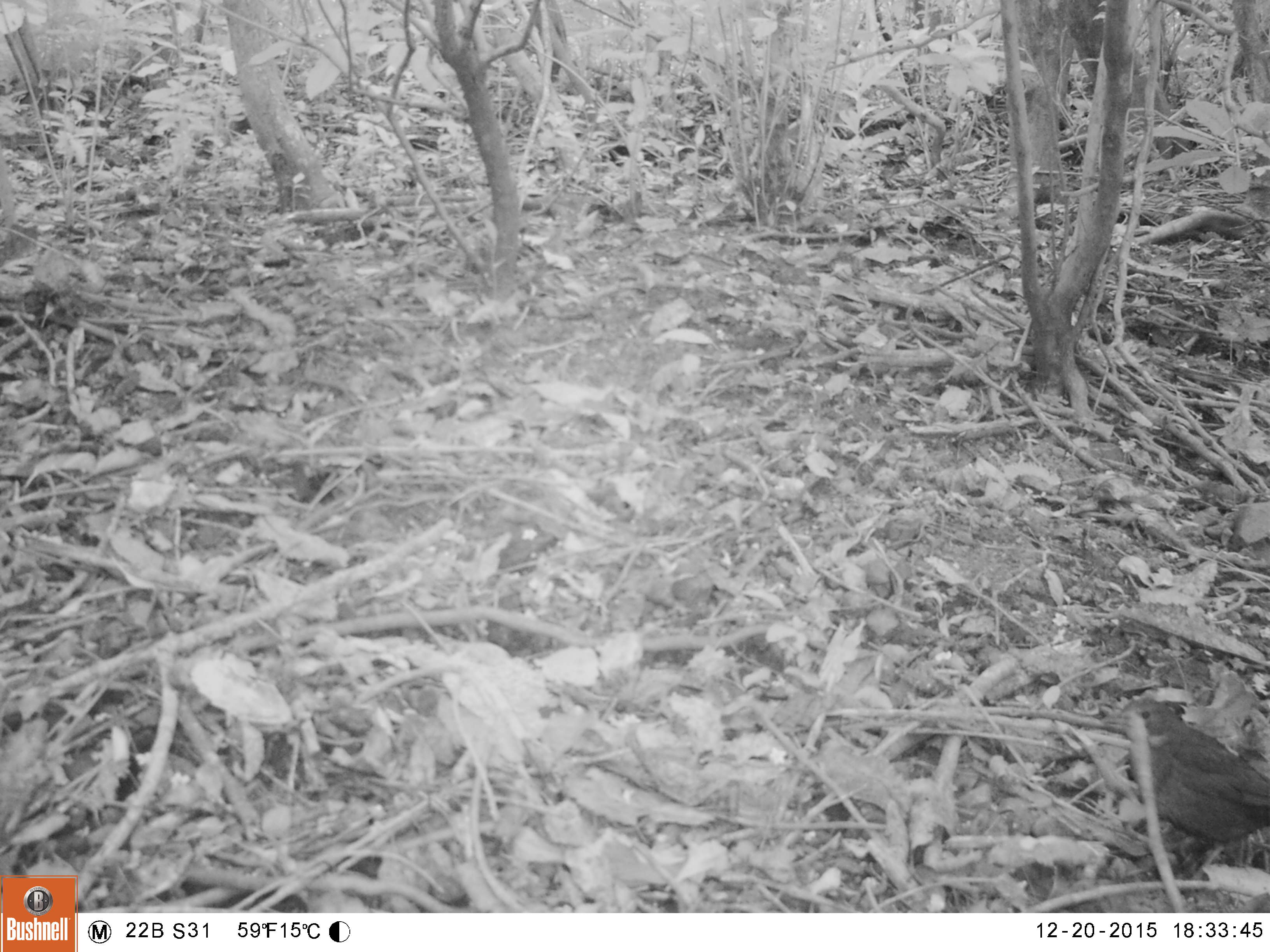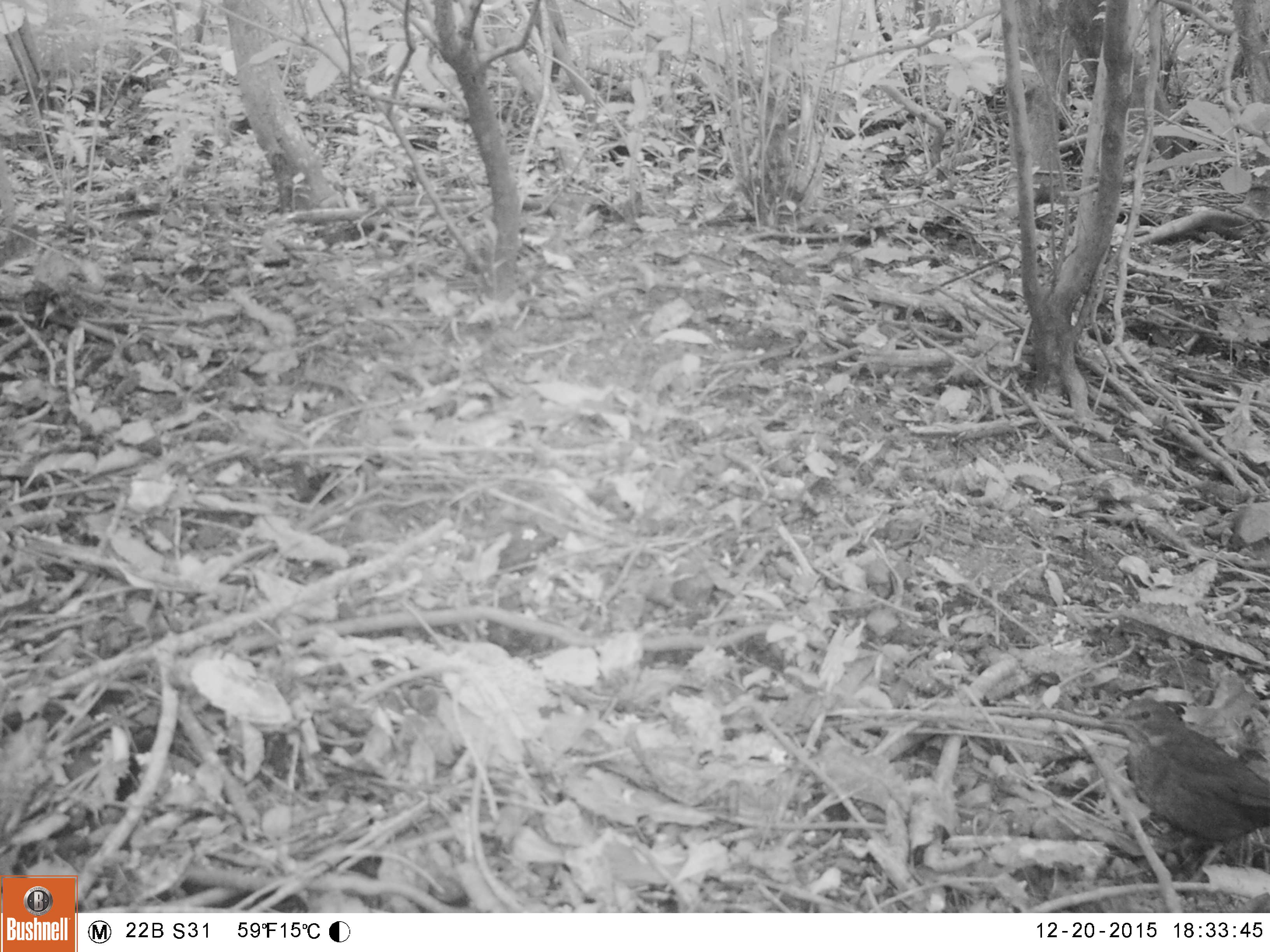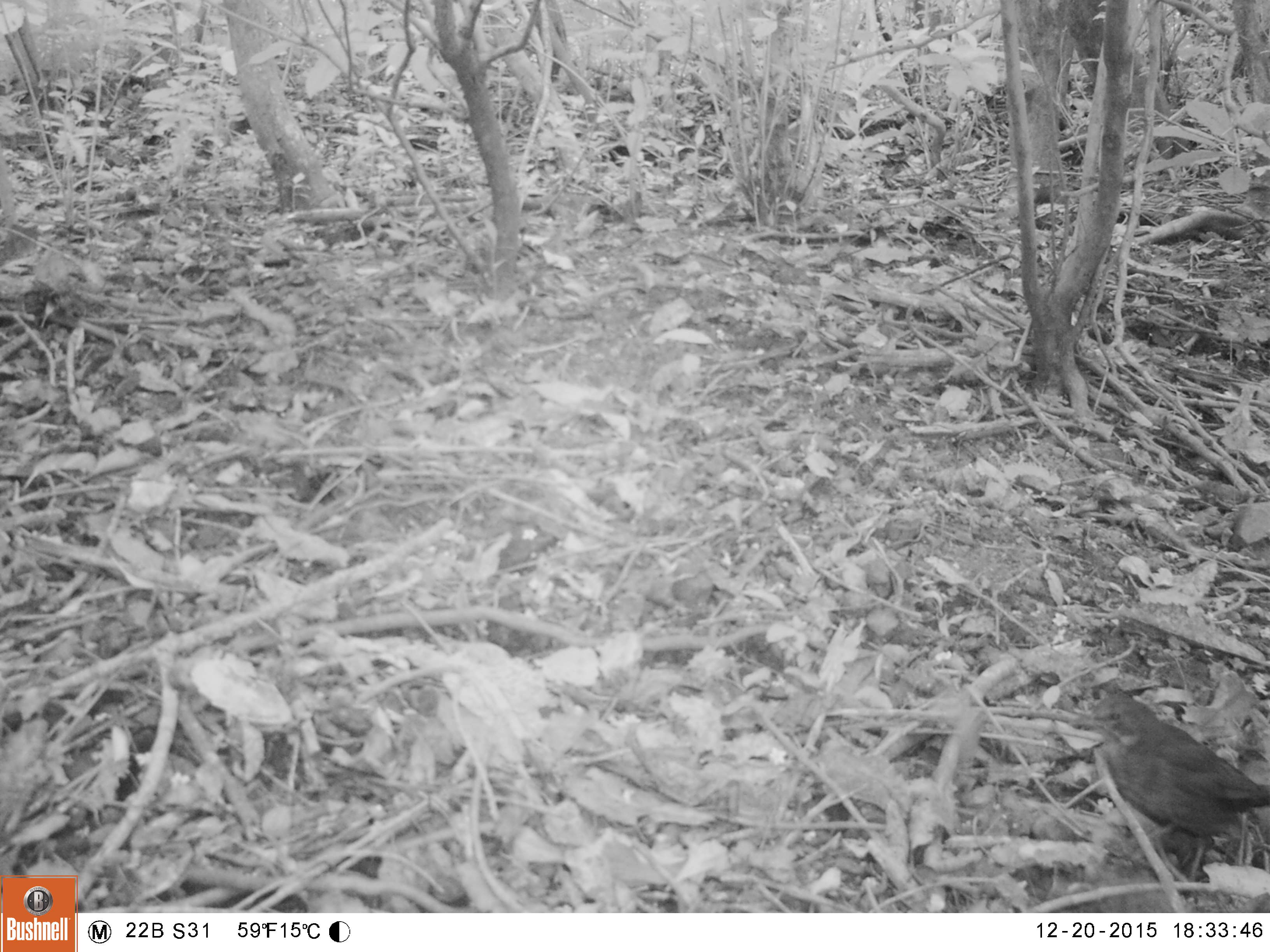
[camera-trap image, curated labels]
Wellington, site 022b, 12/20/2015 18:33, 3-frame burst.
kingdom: Animalia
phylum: Chordata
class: Aves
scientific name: Aves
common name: bird